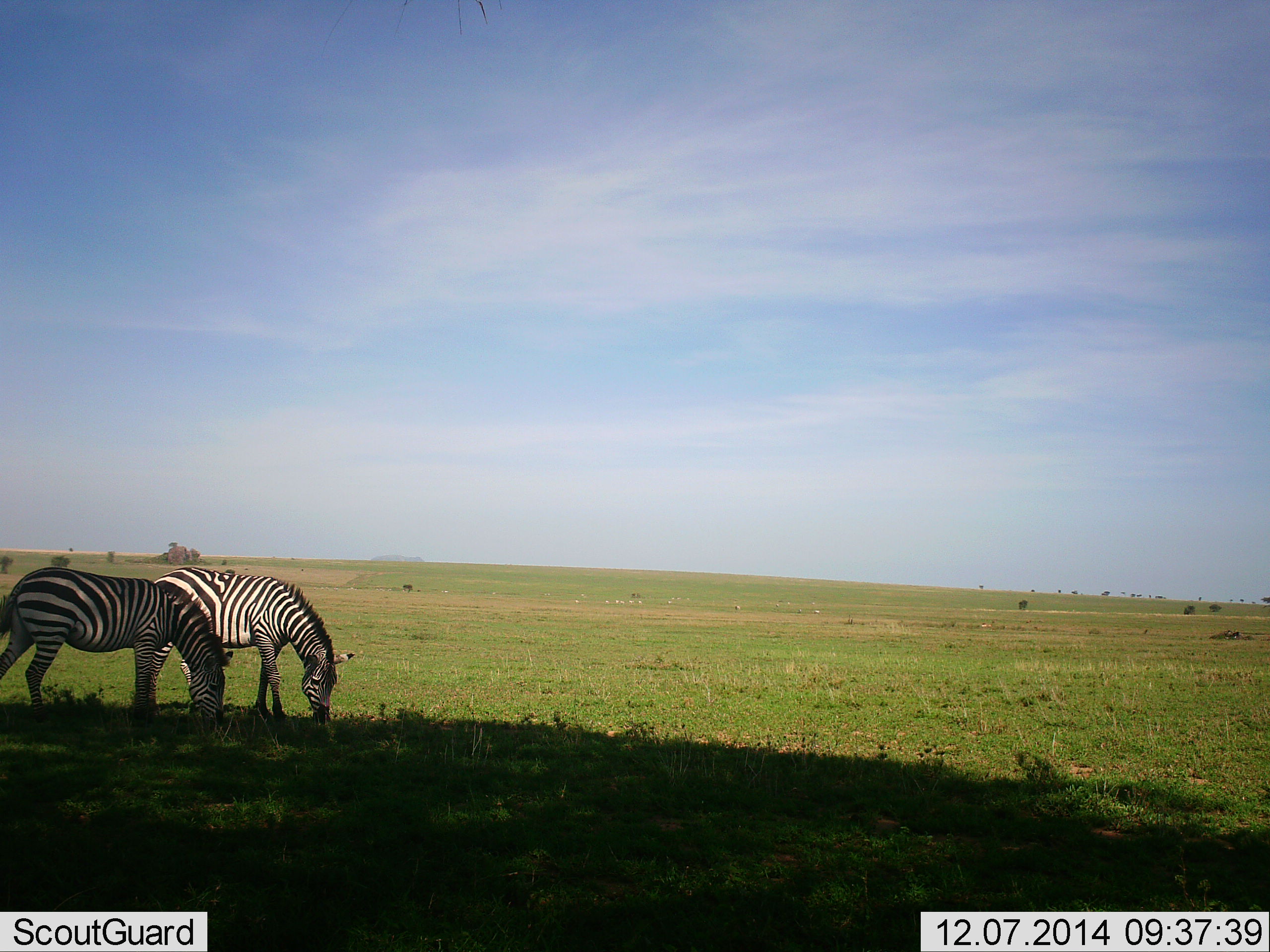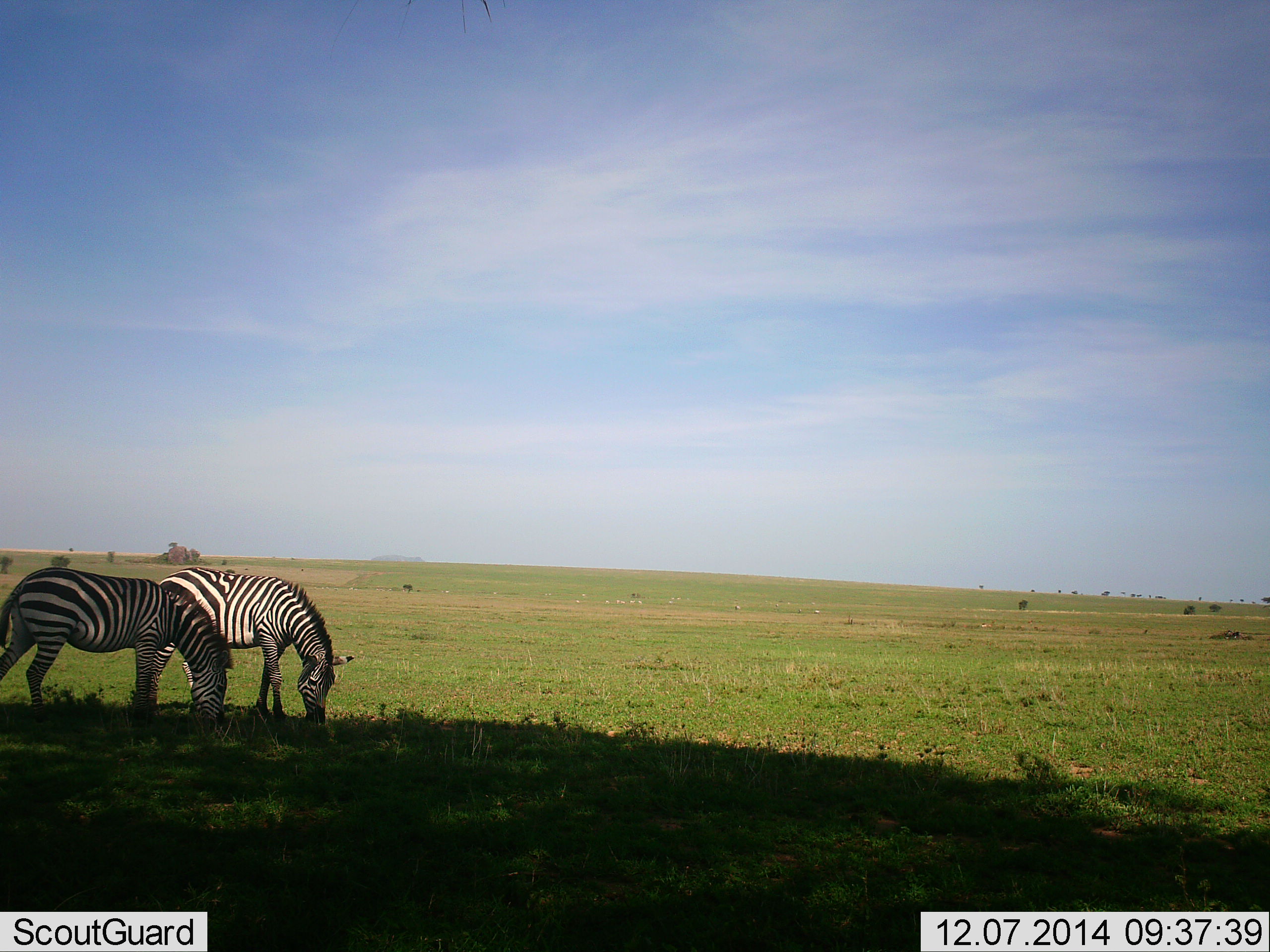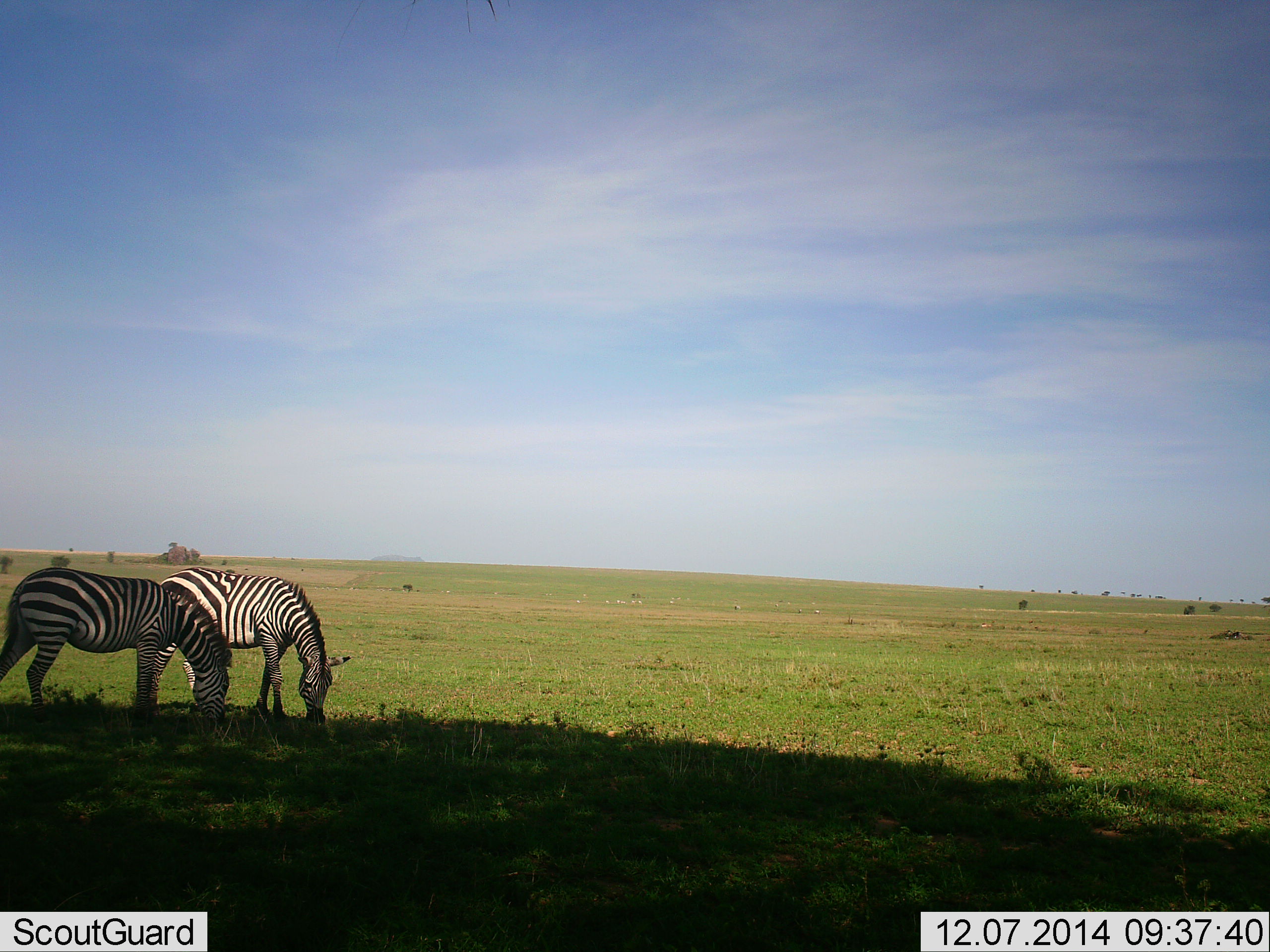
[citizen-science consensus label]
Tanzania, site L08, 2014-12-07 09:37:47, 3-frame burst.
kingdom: Animalia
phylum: Chordata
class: Mammalia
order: Perissodactyla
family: Equidae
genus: Equus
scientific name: Equus quagga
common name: plains zebra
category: zebra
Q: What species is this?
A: Zebra (plains zebra) (Equus quagga).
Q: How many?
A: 2.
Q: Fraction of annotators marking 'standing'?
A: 0%.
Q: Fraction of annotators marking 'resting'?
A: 0%.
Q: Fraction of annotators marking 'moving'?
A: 0%.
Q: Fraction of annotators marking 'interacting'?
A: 0%.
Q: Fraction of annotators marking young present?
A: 0%.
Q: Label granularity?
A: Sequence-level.